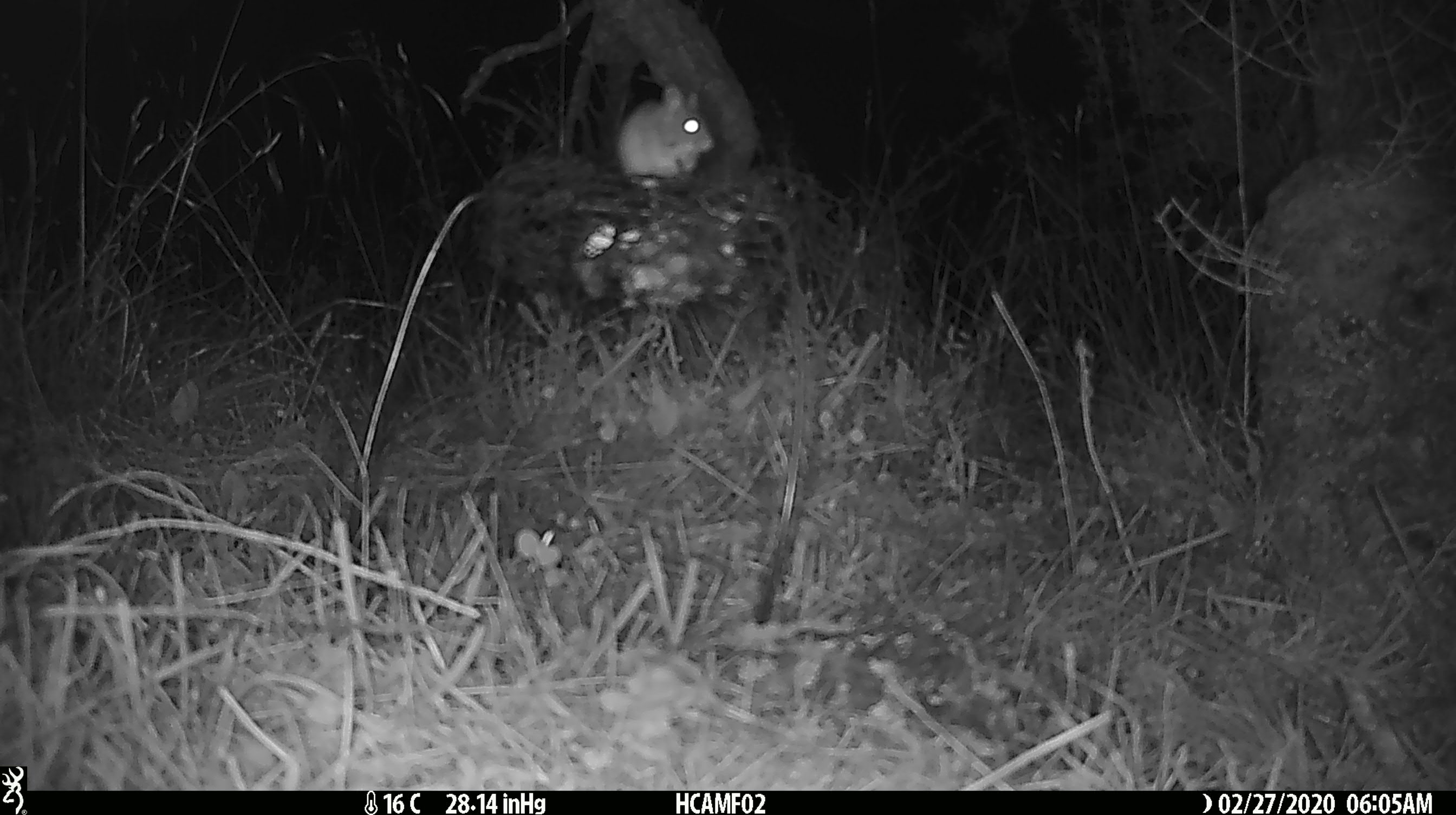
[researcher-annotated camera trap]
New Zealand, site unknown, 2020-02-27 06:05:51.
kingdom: Animalia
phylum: Chordata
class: Mammalia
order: Rodentia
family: Muridae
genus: Mus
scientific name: Mus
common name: mouse